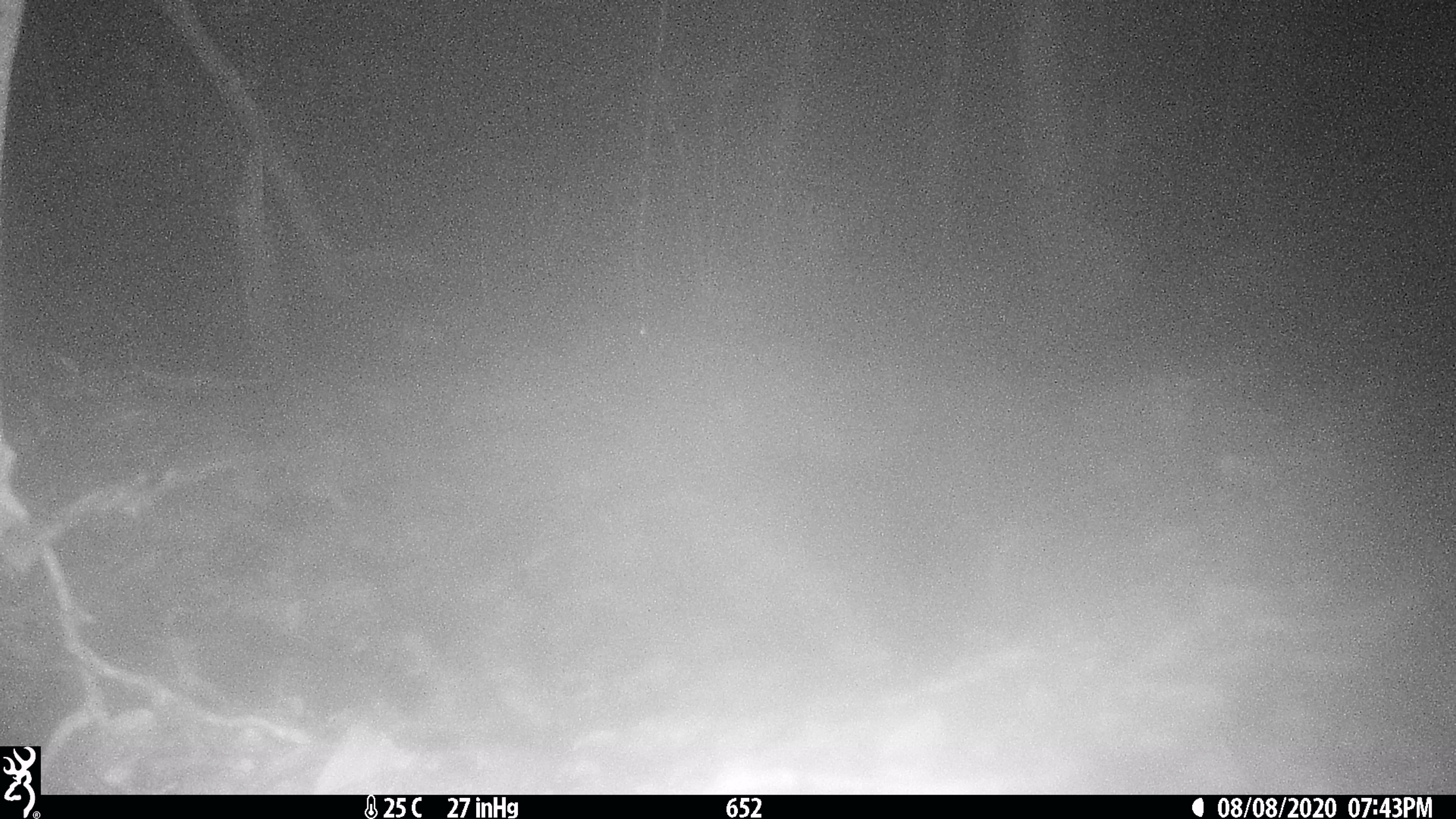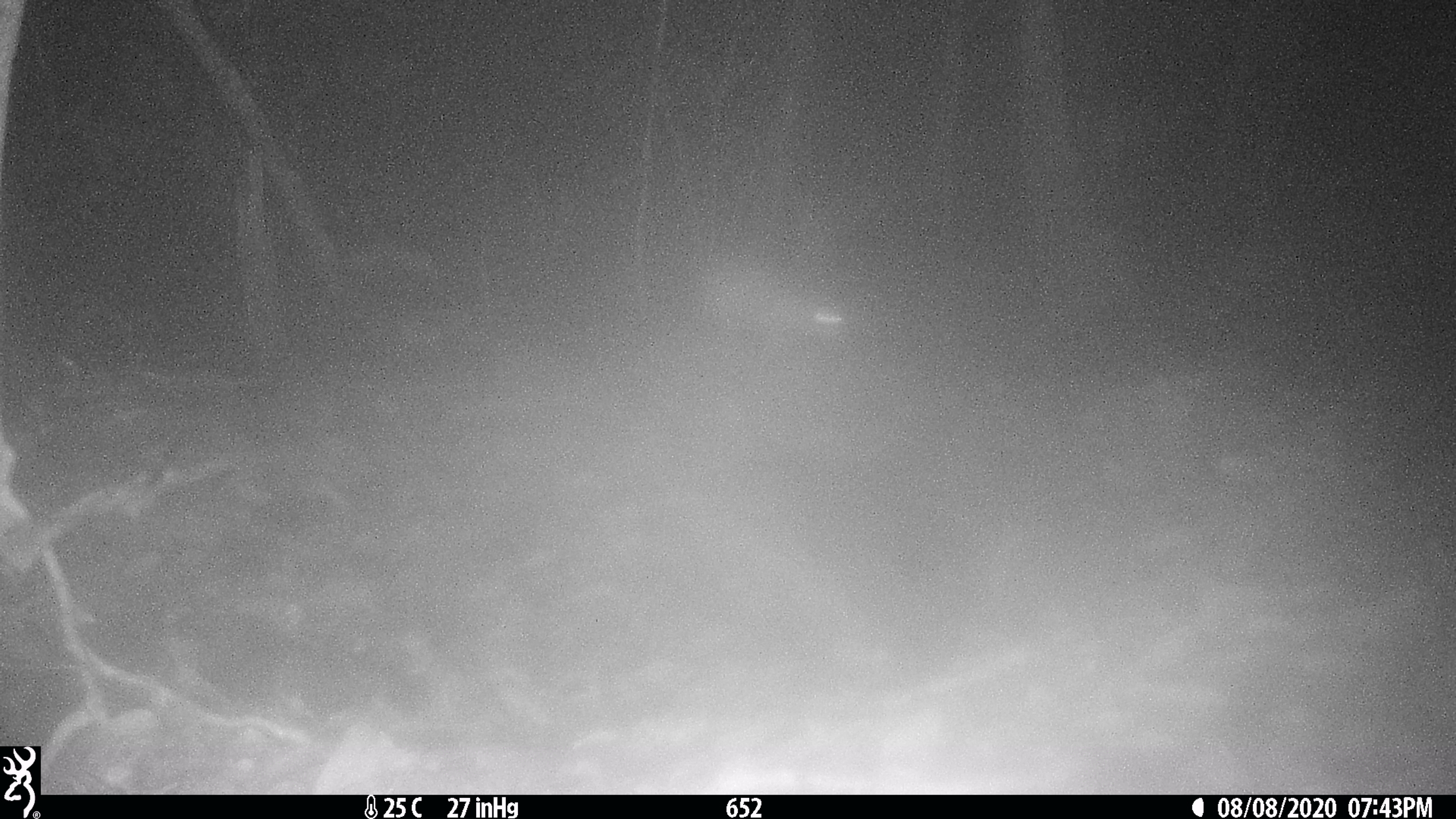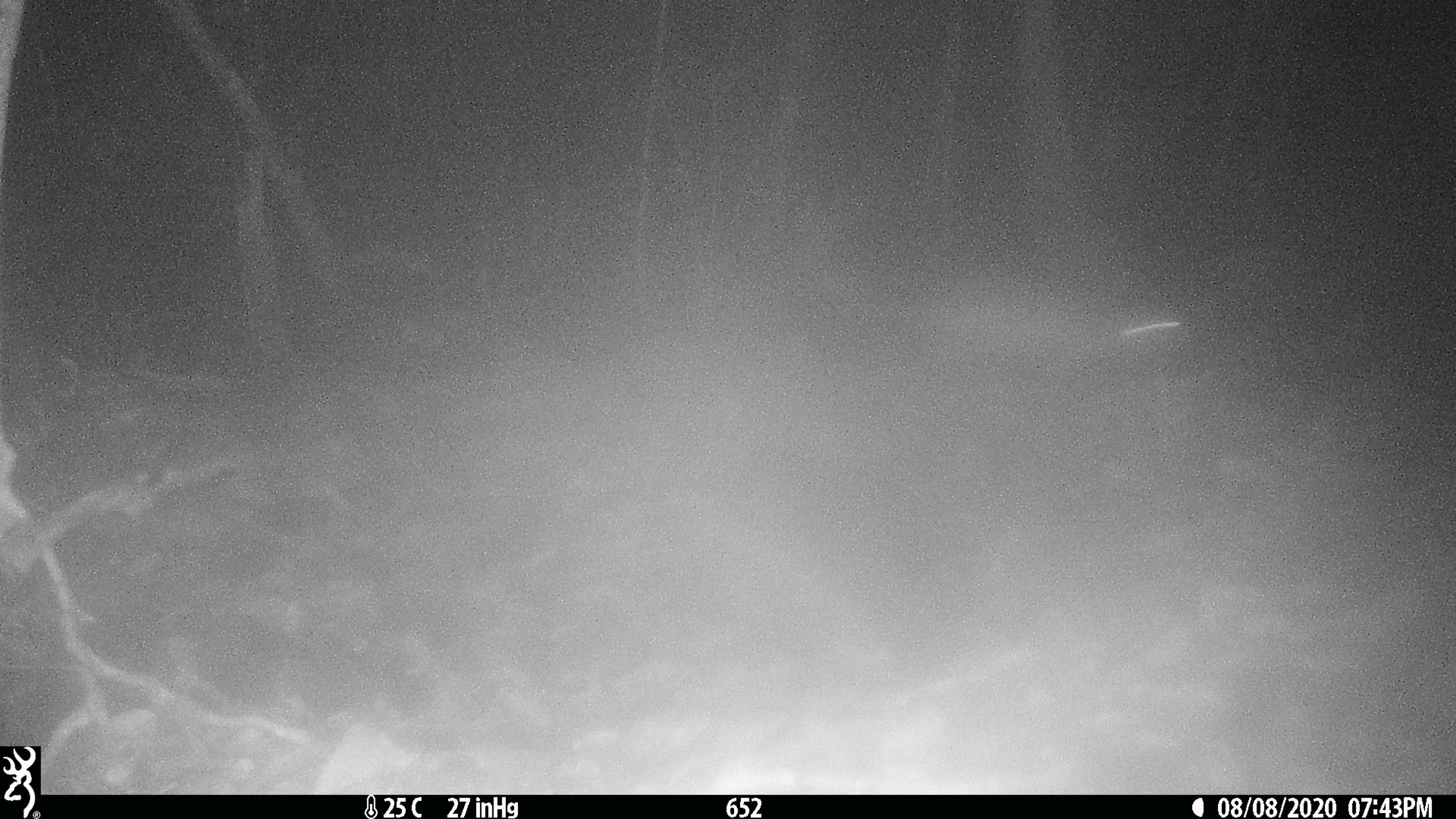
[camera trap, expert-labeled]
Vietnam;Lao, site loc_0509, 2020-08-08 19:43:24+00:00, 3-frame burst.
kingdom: Animalia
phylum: Chordata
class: Mammalia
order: Rodentia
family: Hystricidae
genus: Atherurus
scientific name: Atherurus macrourus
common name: asiatic brush-tailed porcupine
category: asiatic brush tailed porcupine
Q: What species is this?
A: Asiatic brush tailed porcupine (asiatic brush-tailed porcupine) (Atherurus macrourus).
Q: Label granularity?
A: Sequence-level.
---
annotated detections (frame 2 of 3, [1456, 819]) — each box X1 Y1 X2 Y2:
asiatic brush tailed porcupine: 694 259 843 340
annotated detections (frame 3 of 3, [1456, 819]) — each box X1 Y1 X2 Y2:
asiatic brush tailed porcupine: 900 282 1183 370